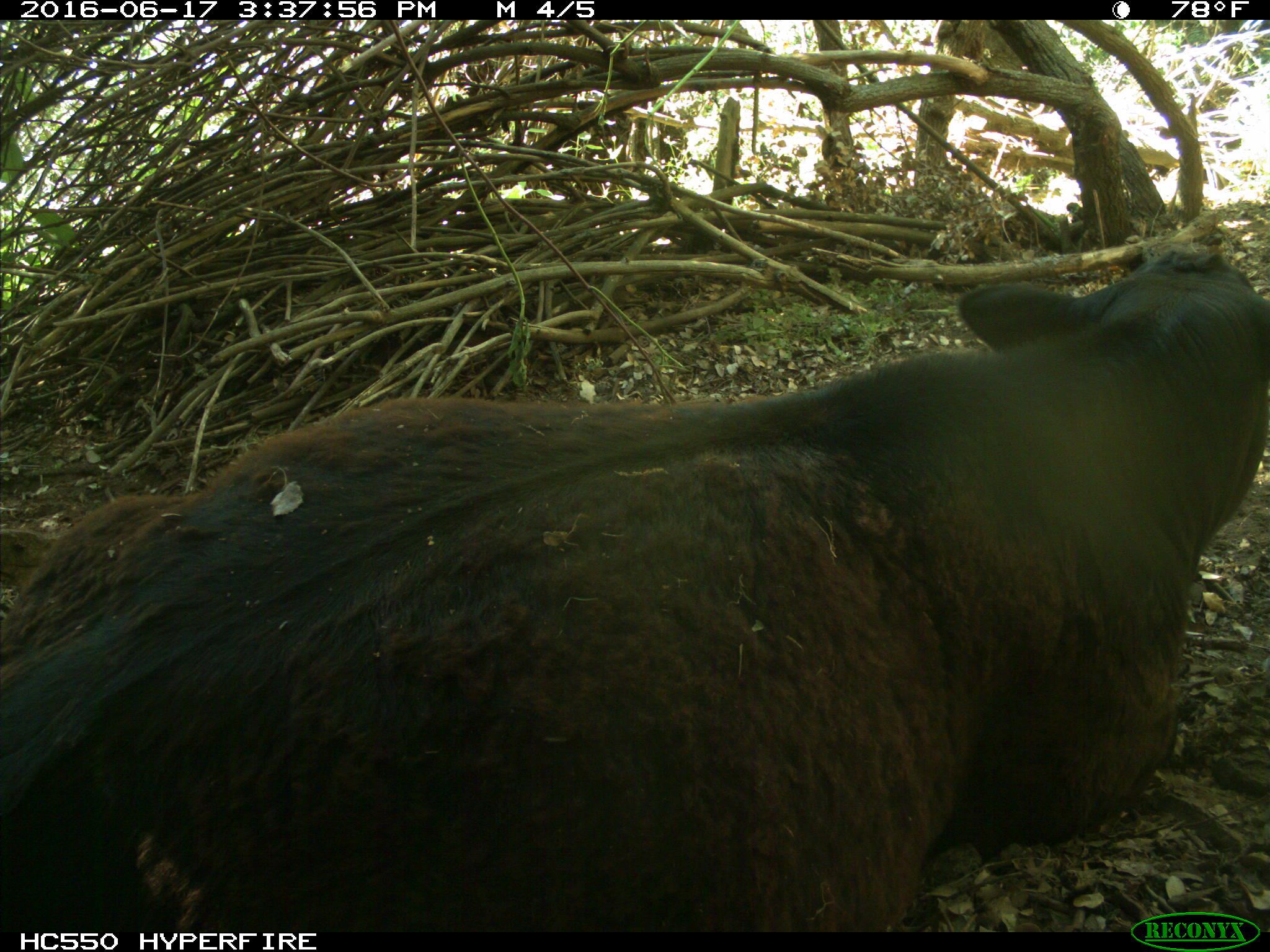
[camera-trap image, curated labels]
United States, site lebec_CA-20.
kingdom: Animalia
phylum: Chordata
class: Mammalia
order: Artiodactyla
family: Bovidae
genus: Bos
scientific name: Bos taurus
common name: domestic cow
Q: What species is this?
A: Bos taurus (domestic cow).